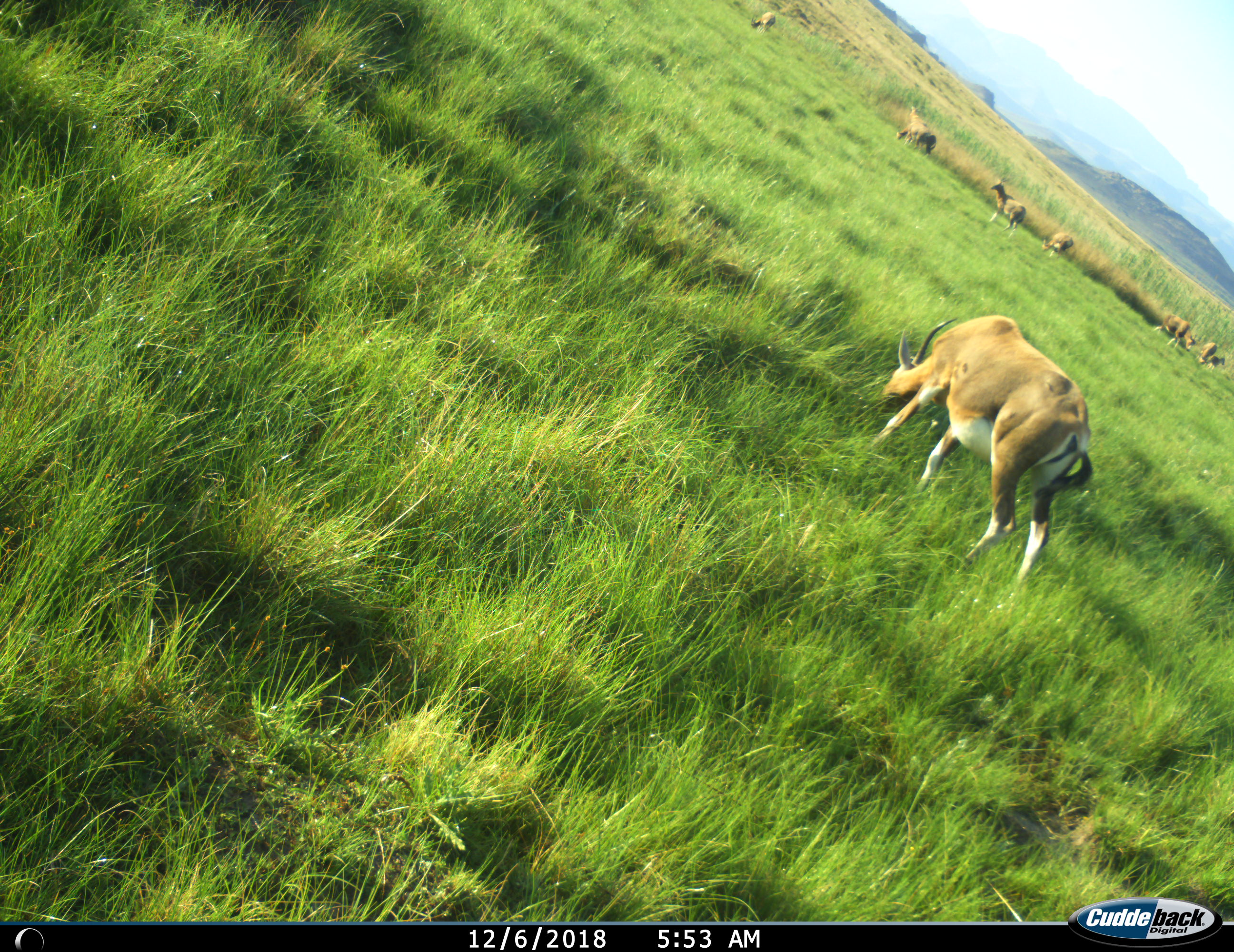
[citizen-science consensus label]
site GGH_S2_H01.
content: unidentified animal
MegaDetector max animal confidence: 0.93